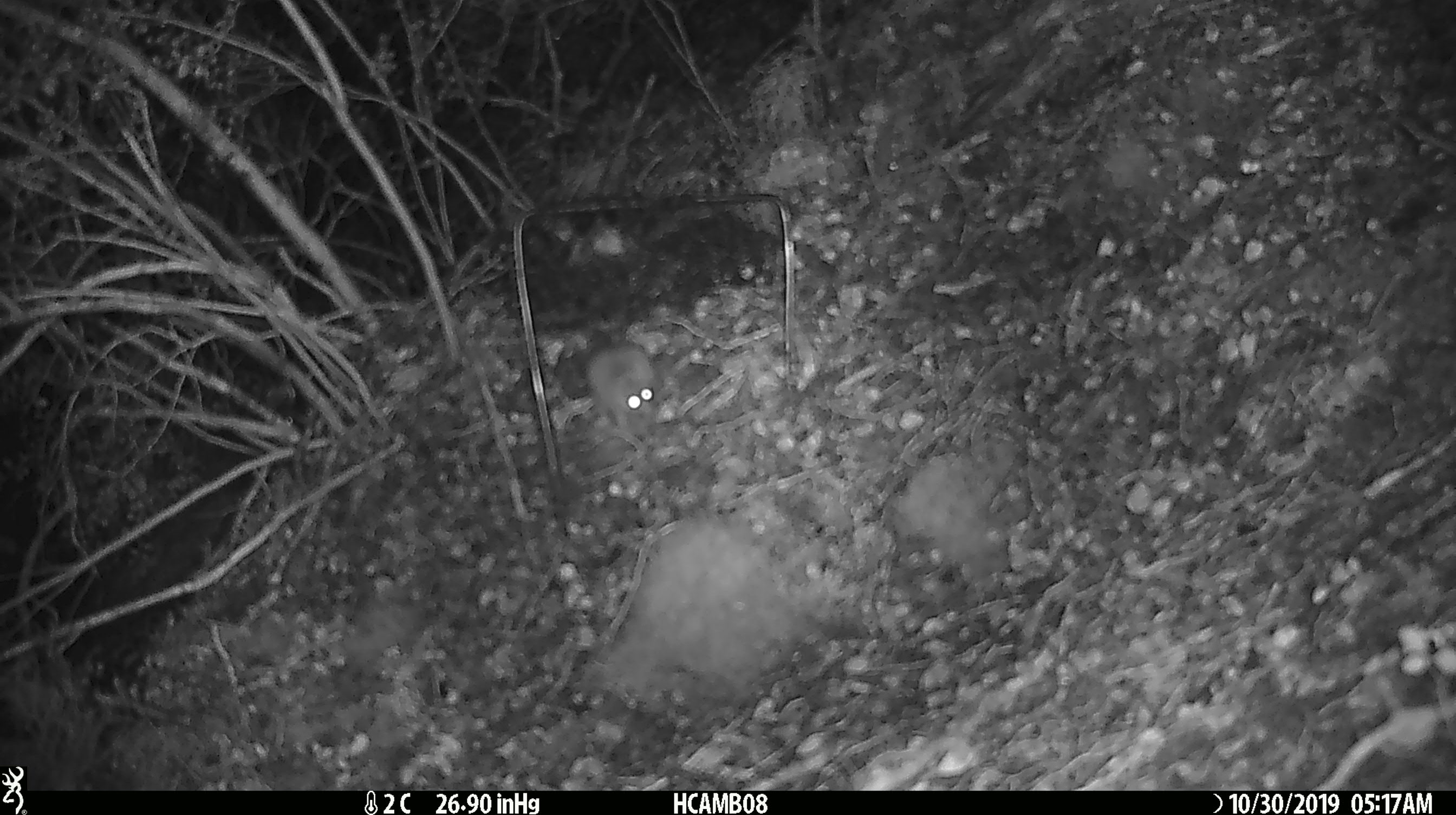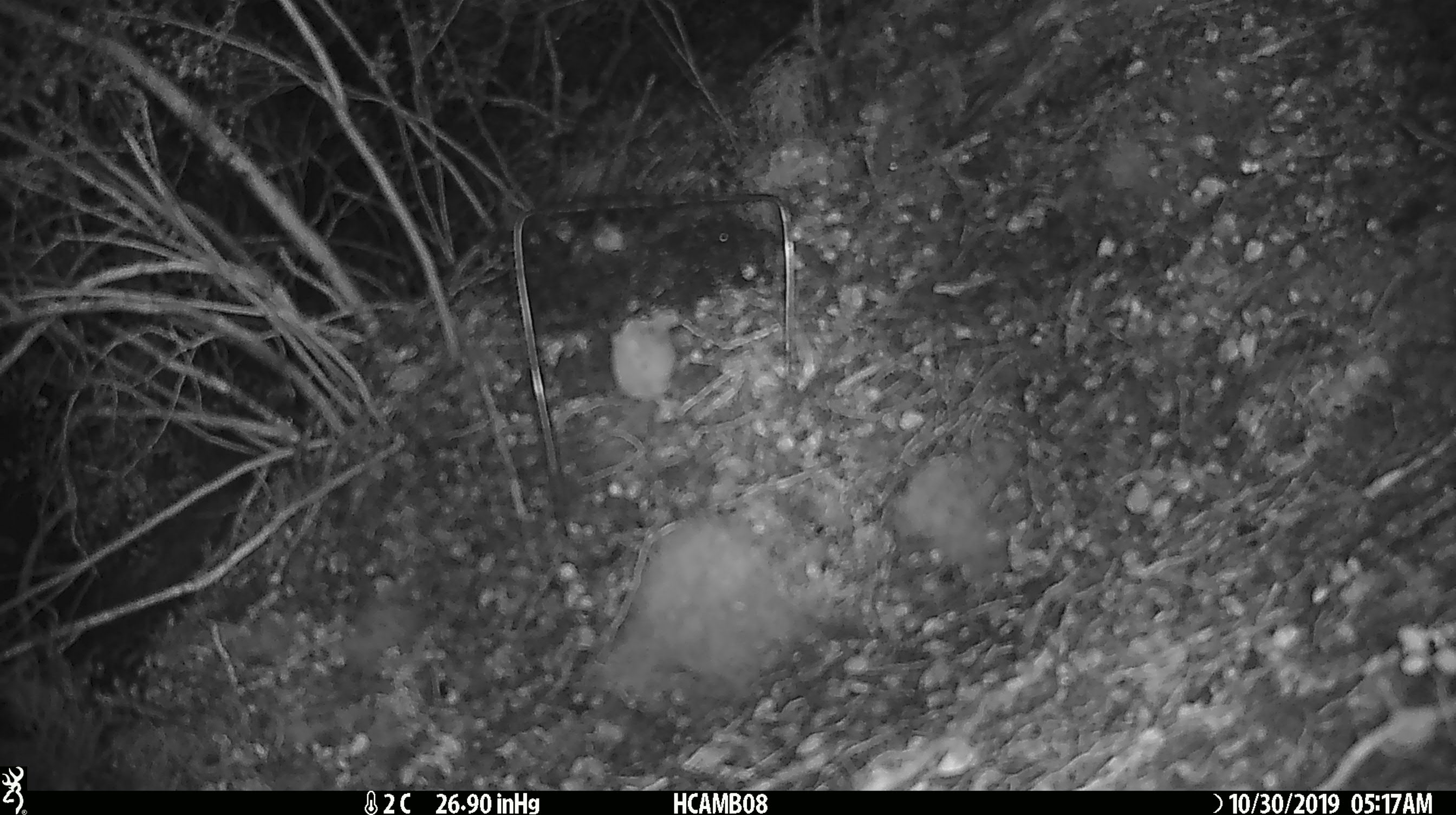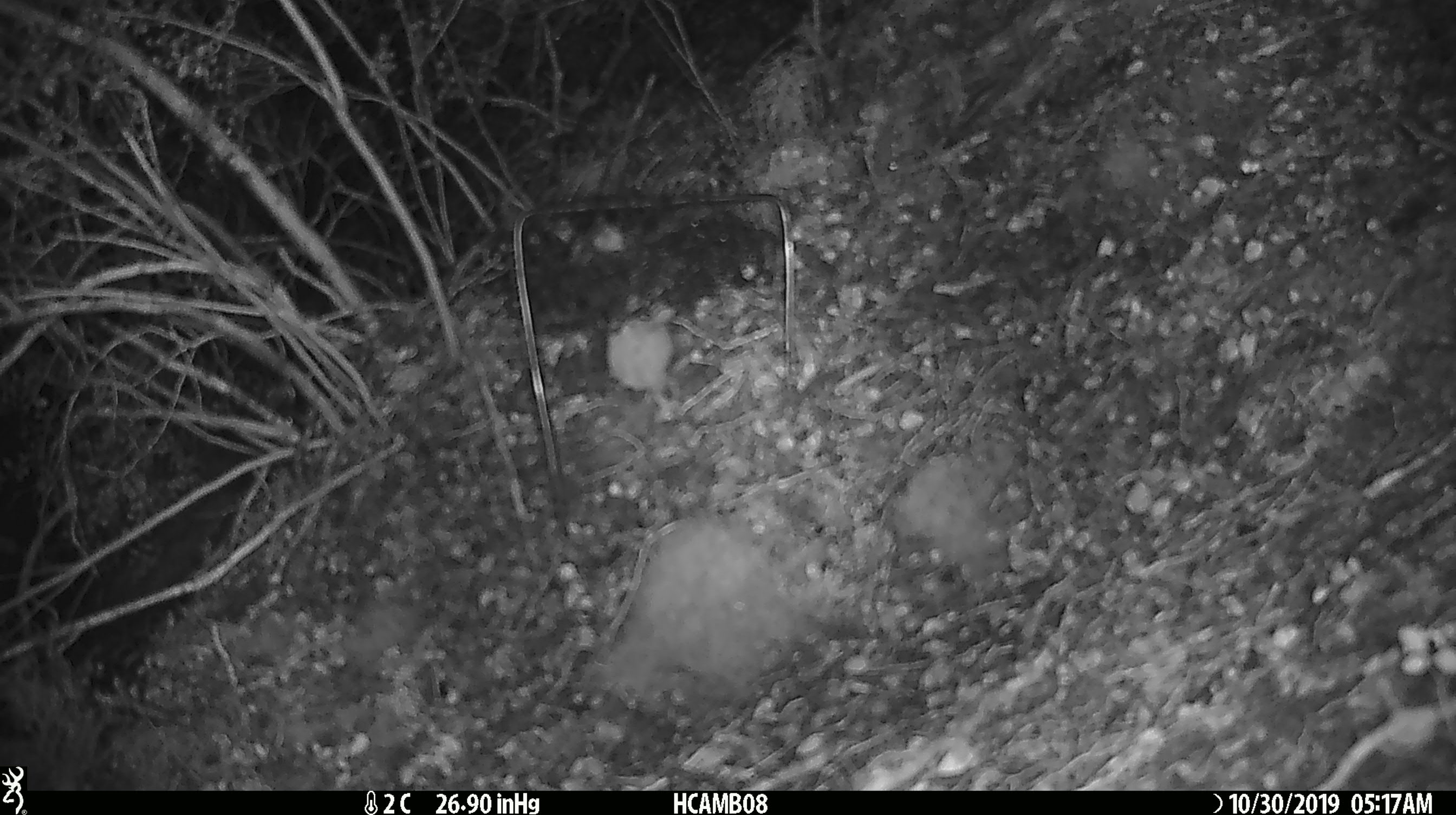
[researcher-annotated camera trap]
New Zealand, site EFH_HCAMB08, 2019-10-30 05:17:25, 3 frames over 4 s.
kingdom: Animalia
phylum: Chordata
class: Mammalia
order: Rodentia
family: Muridae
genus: Mus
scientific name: Mus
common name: mouse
Mouse (Mus).